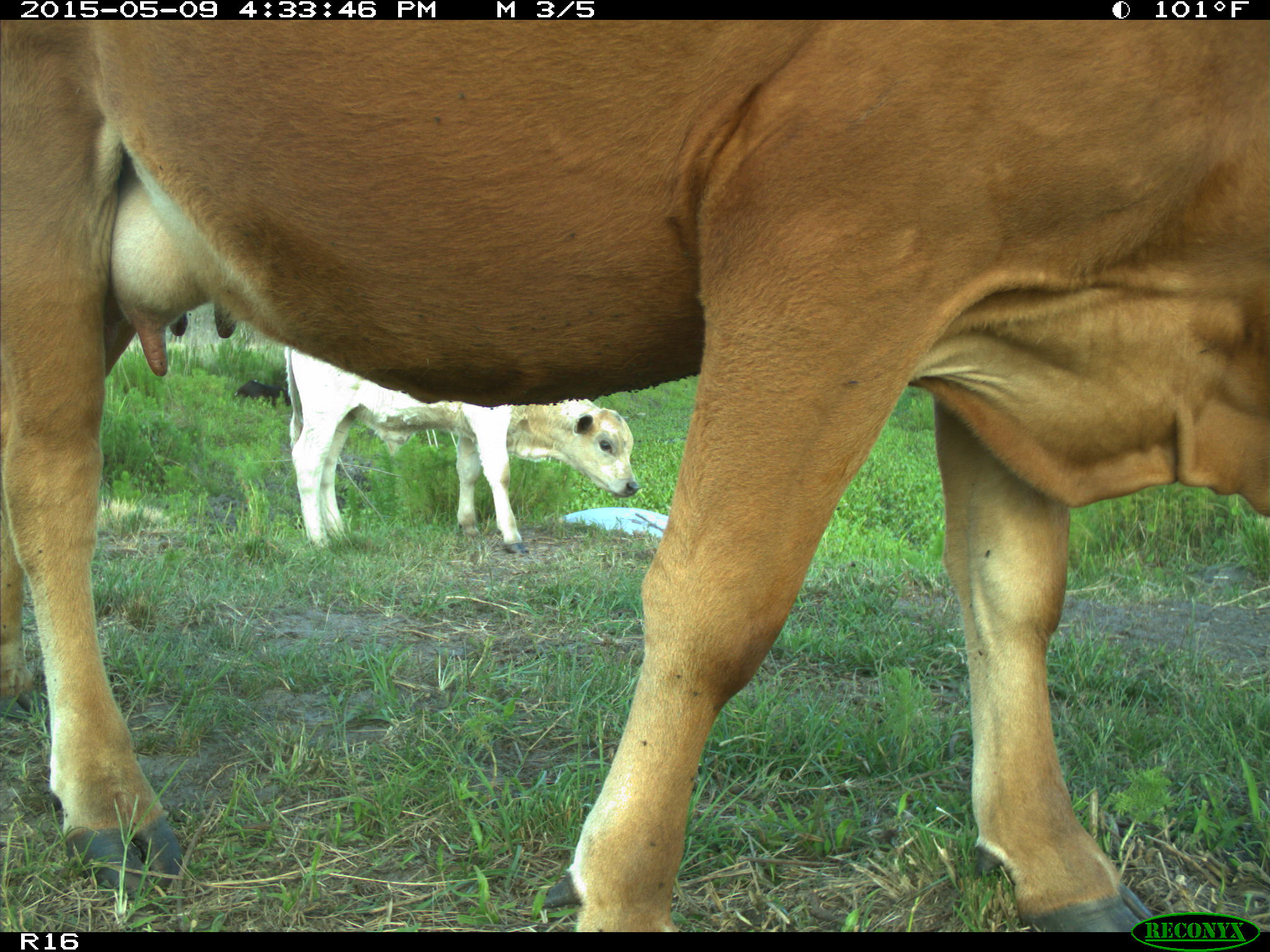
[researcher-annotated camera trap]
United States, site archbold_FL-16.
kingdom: Animalia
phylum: Chordata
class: Mammalia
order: Artiodactyla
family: Bovidae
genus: Bos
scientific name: Bos taurus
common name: domestic cow